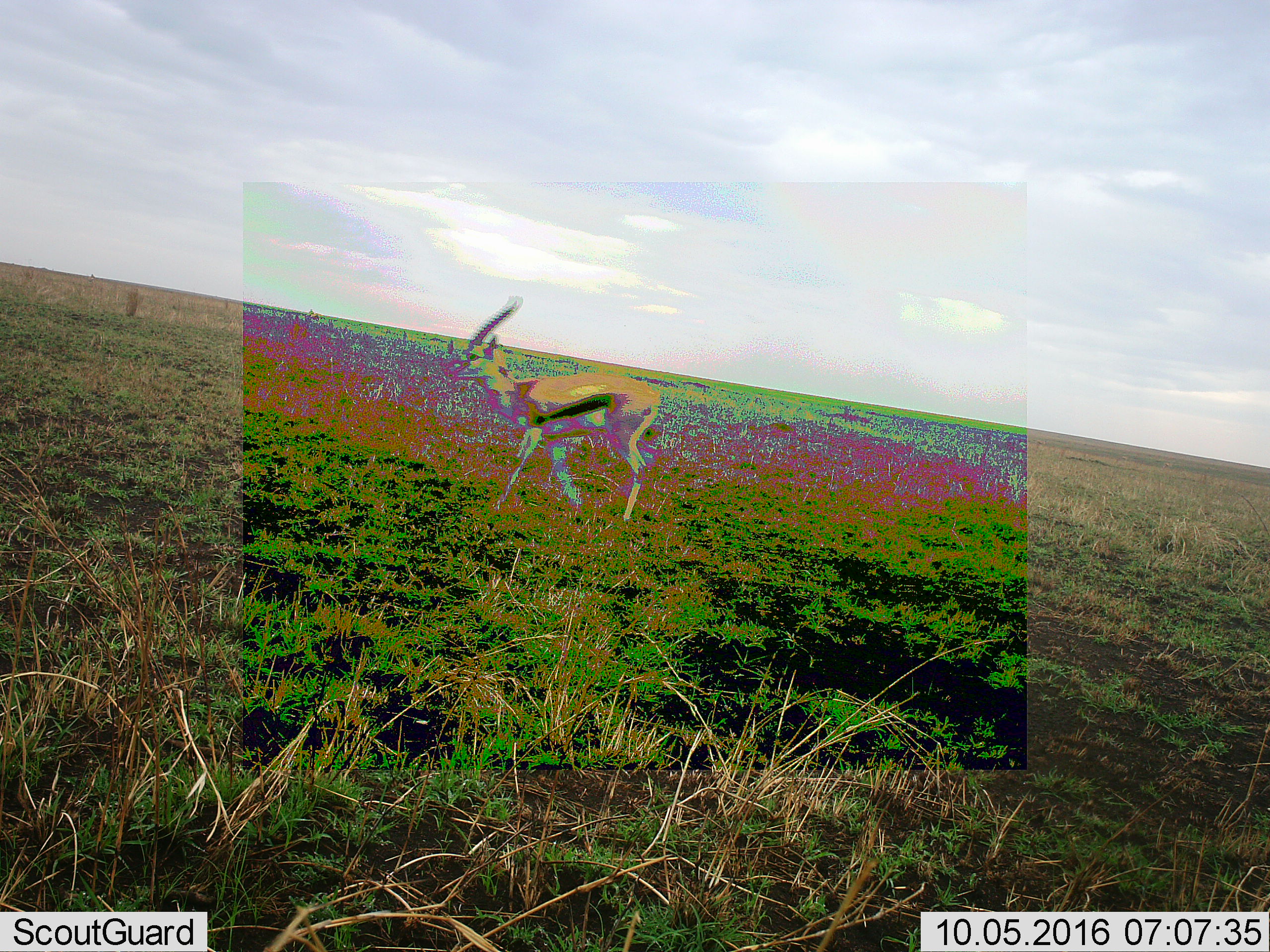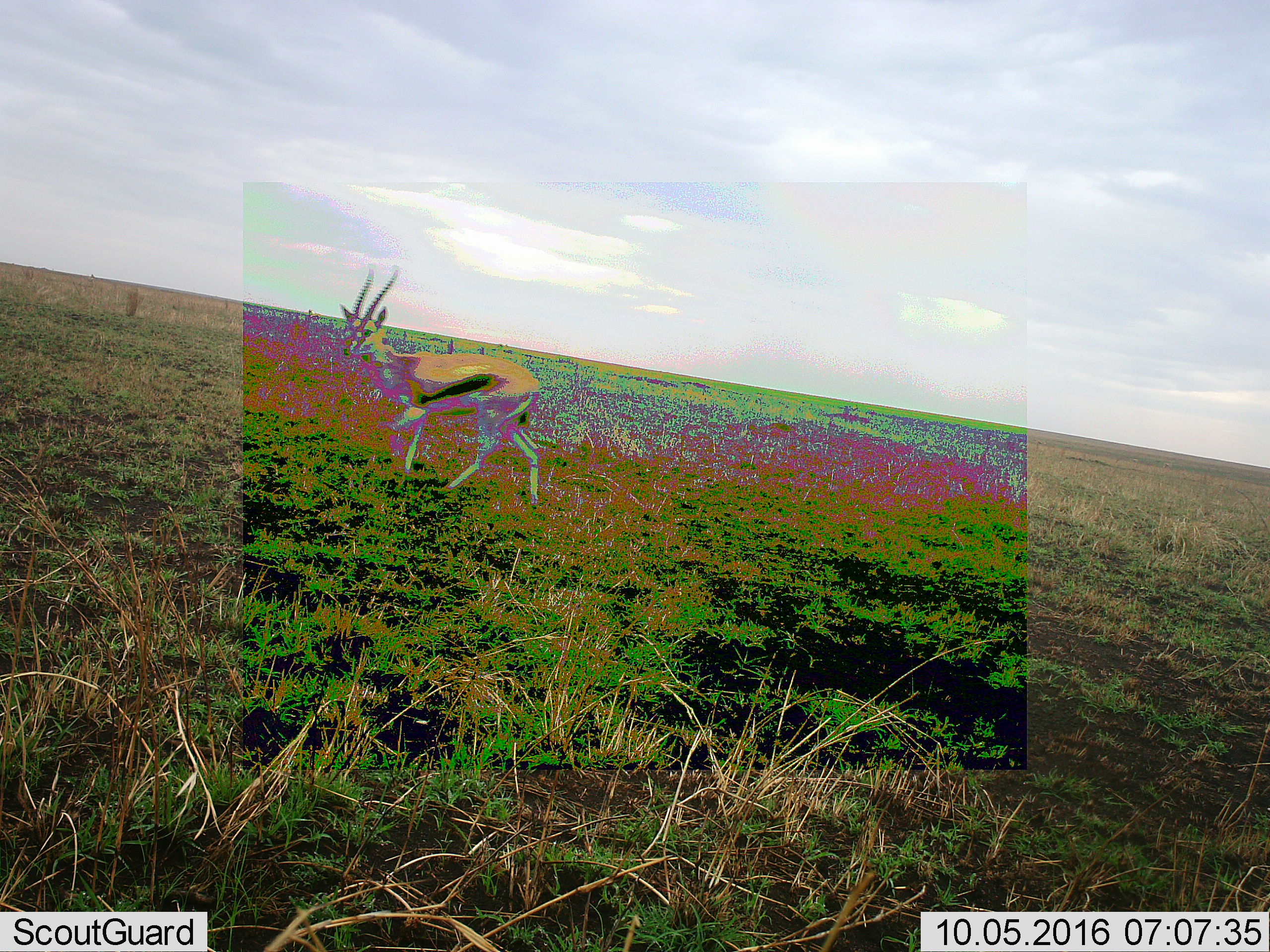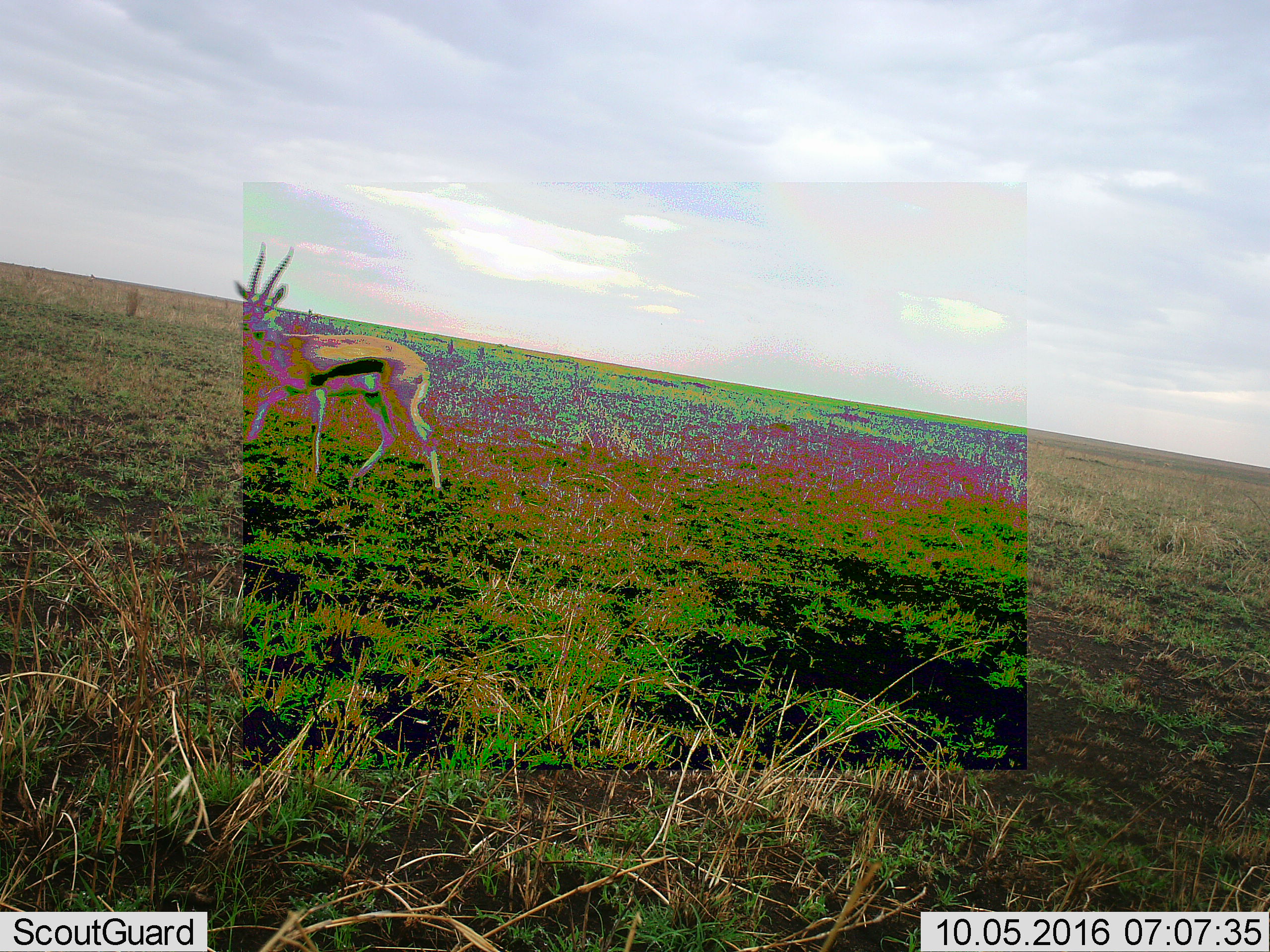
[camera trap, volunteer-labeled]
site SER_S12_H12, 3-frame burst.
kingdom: Animalia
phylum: Chordata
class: Mammalia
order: Artiodactyla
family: Bovidae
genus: Eudorcas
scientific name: Eudorcas thomsonii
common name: thomson's gazelle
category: gazellethomsons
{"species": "gazellethomsons (thomson's gazelle) (Eudorcas thomsonii)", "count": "1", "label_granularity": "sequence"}